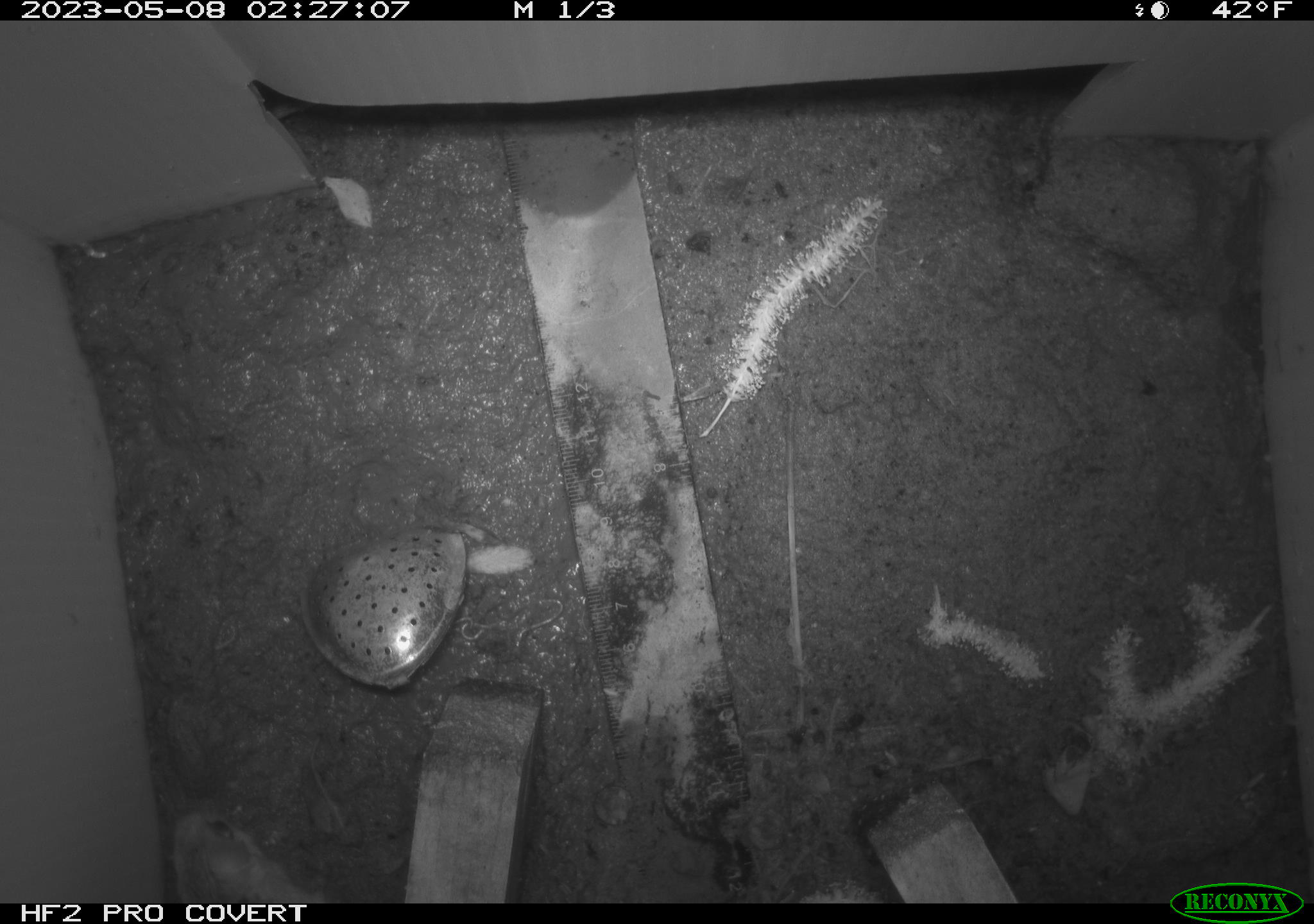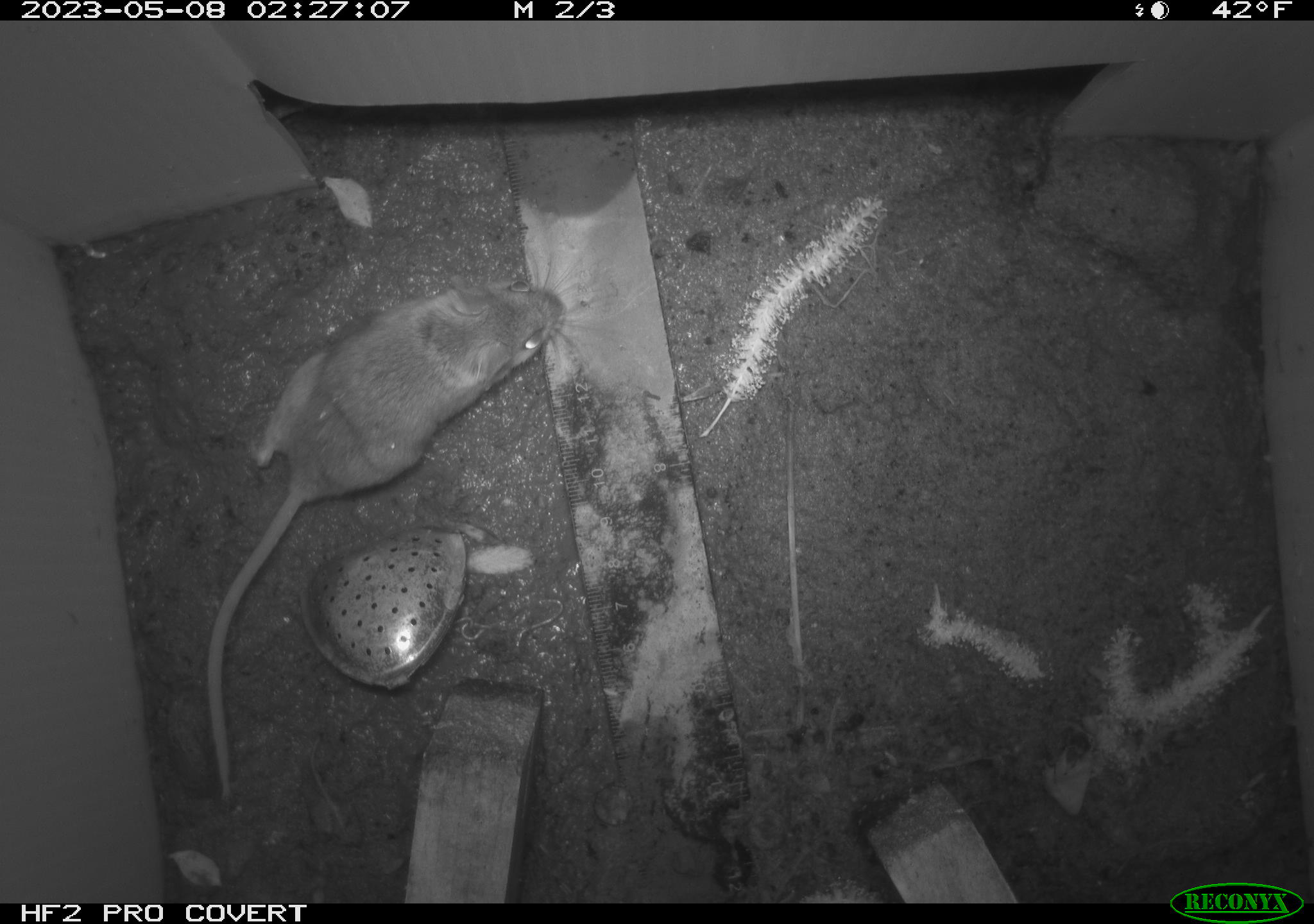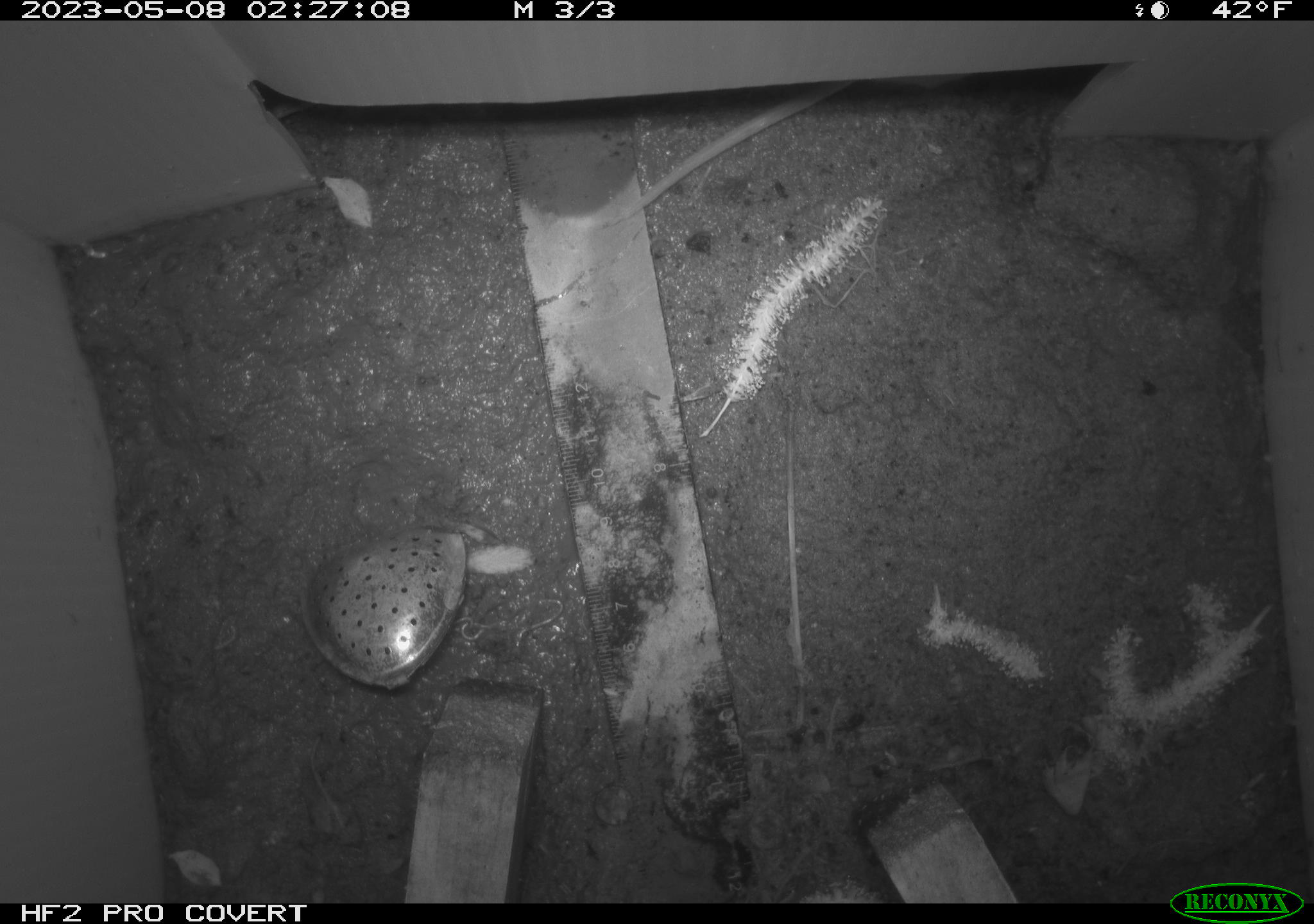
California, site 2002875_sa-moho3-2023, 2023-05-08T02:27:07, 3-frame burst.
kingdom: Animalia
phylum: Chordata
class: Mammalia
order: Rodentia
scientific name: Rodentia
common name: mouse species